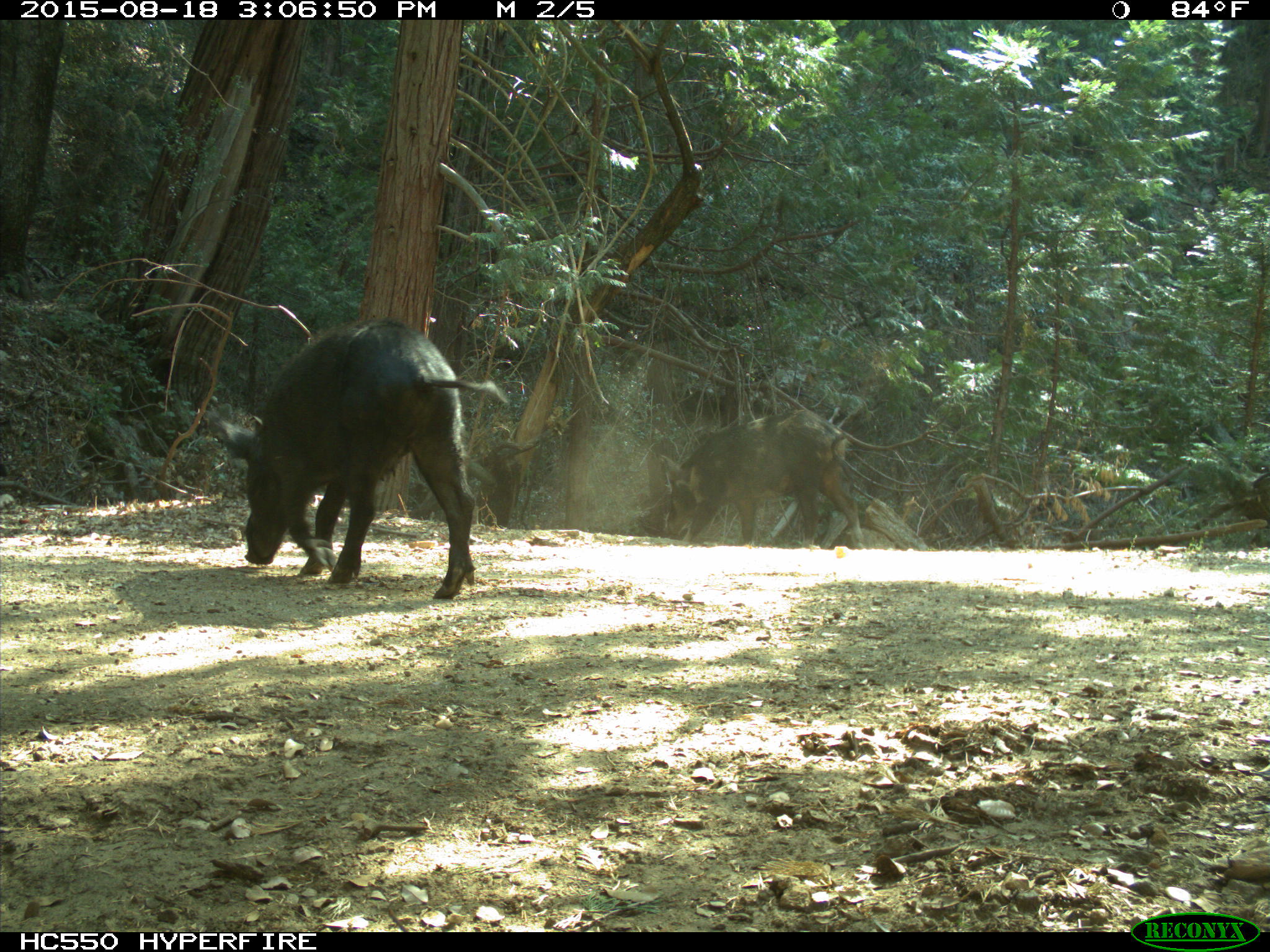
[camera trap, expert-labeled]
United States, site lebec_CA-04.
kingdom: Animalia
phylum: Chordata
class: Mammalia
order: Artiodactyla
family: Suidae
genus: Sus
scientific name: Sus scrofa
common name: wild boar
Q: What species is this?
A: Sus scrofa (wild boar).